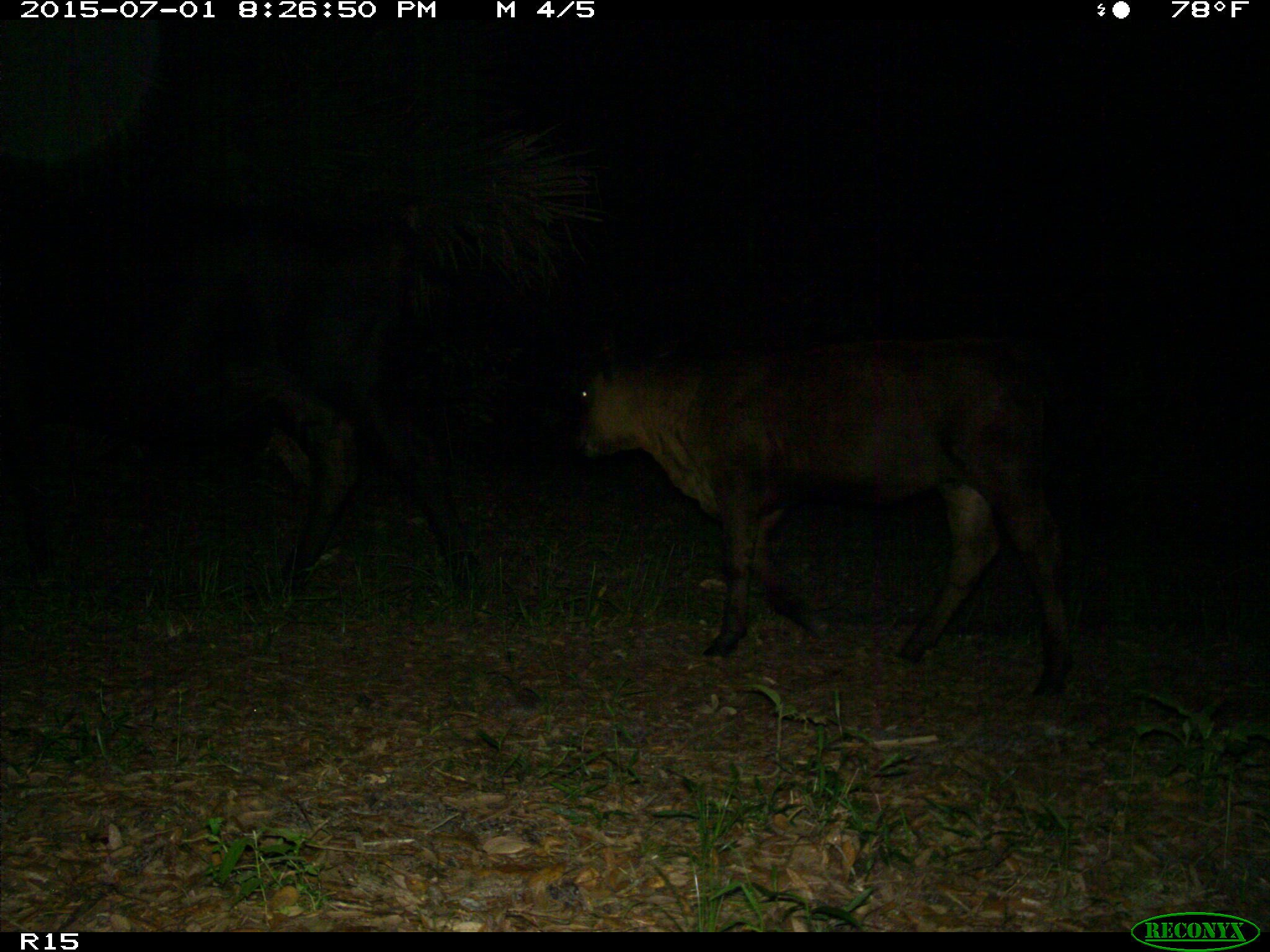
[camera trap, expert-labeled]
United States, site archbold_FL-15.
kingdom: Animalia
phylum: Chordata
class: Mammalia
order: Artiodactyla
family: Bovidae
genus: Bos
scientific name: Bos taurus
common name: domestic cow